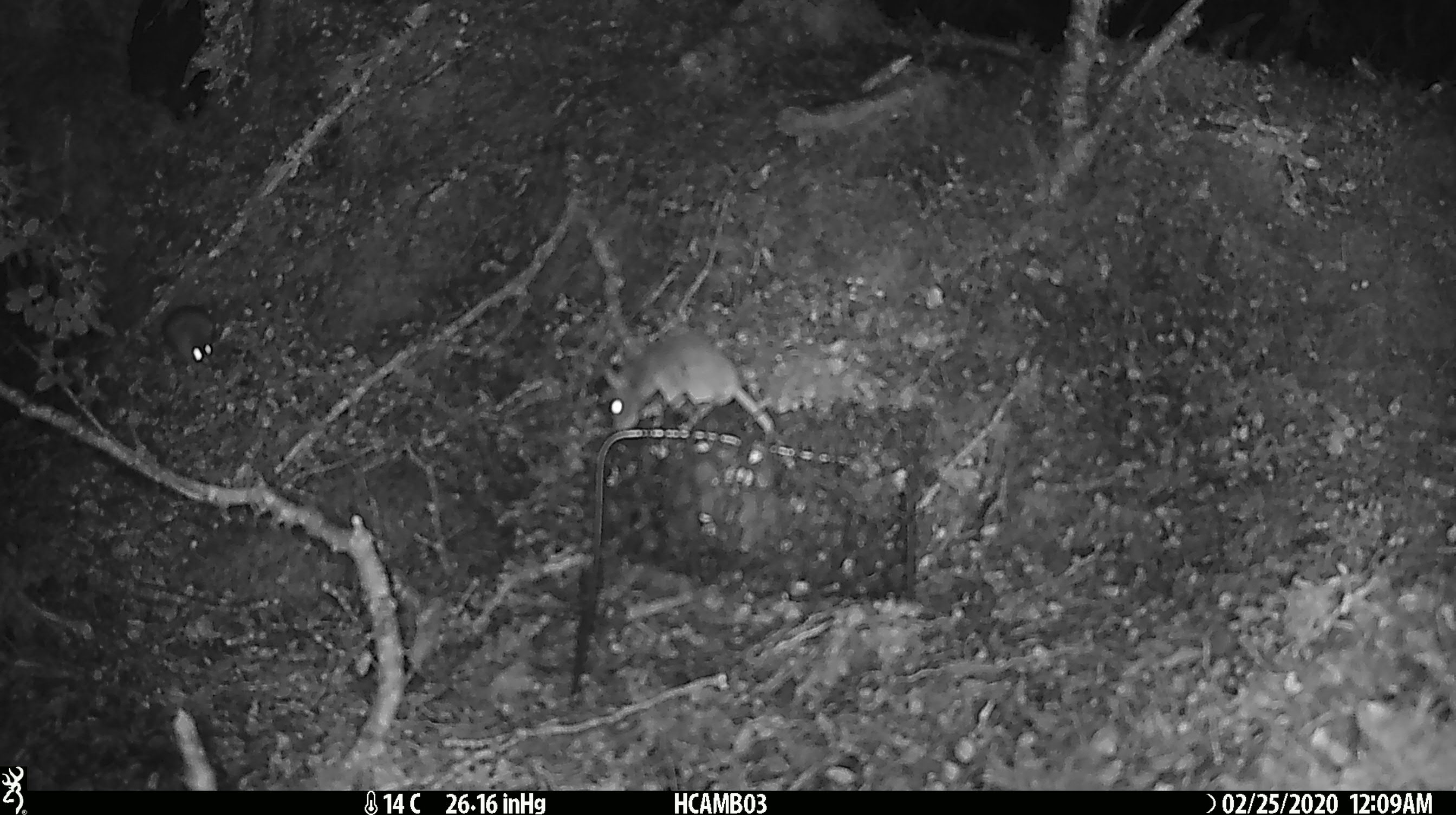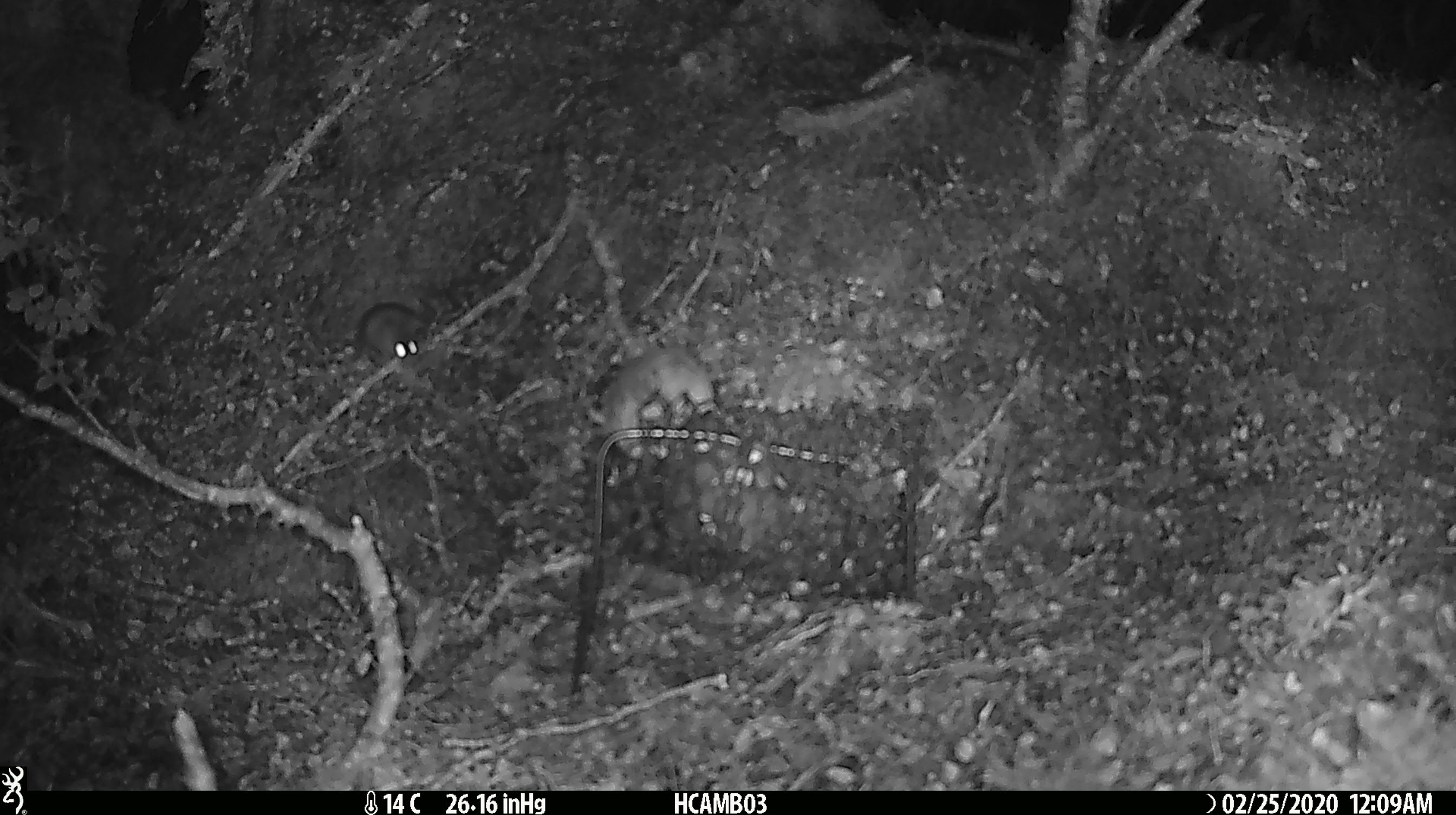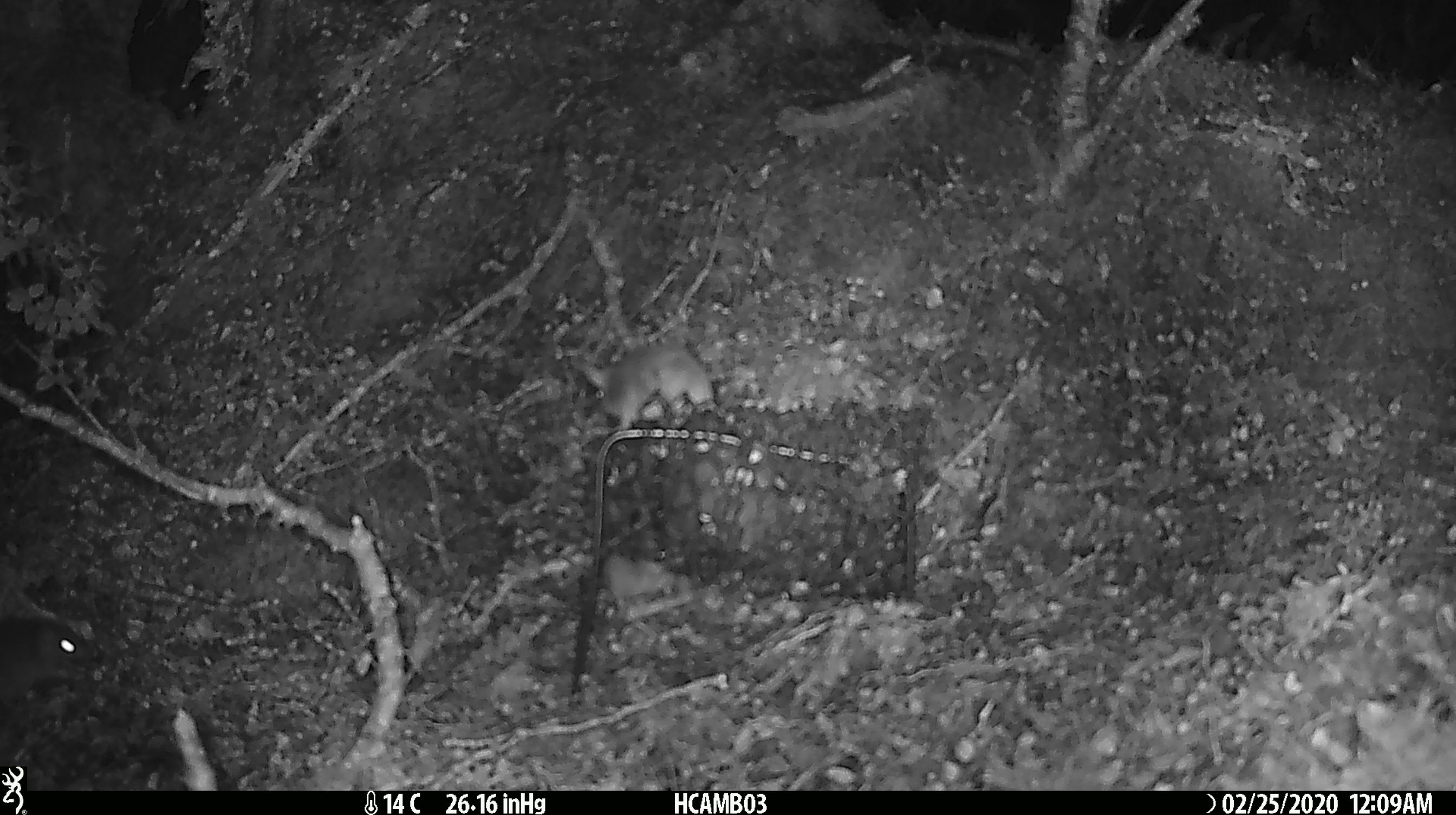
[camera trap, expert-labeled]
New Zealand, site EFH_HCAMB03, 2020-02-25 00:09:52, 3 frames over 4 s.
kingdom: Animalia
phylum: Chordata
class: Mammalia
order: Rodentia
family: Muridae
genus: Mus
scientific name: Mus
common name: mouse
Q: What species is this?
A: Mouse (Mus).